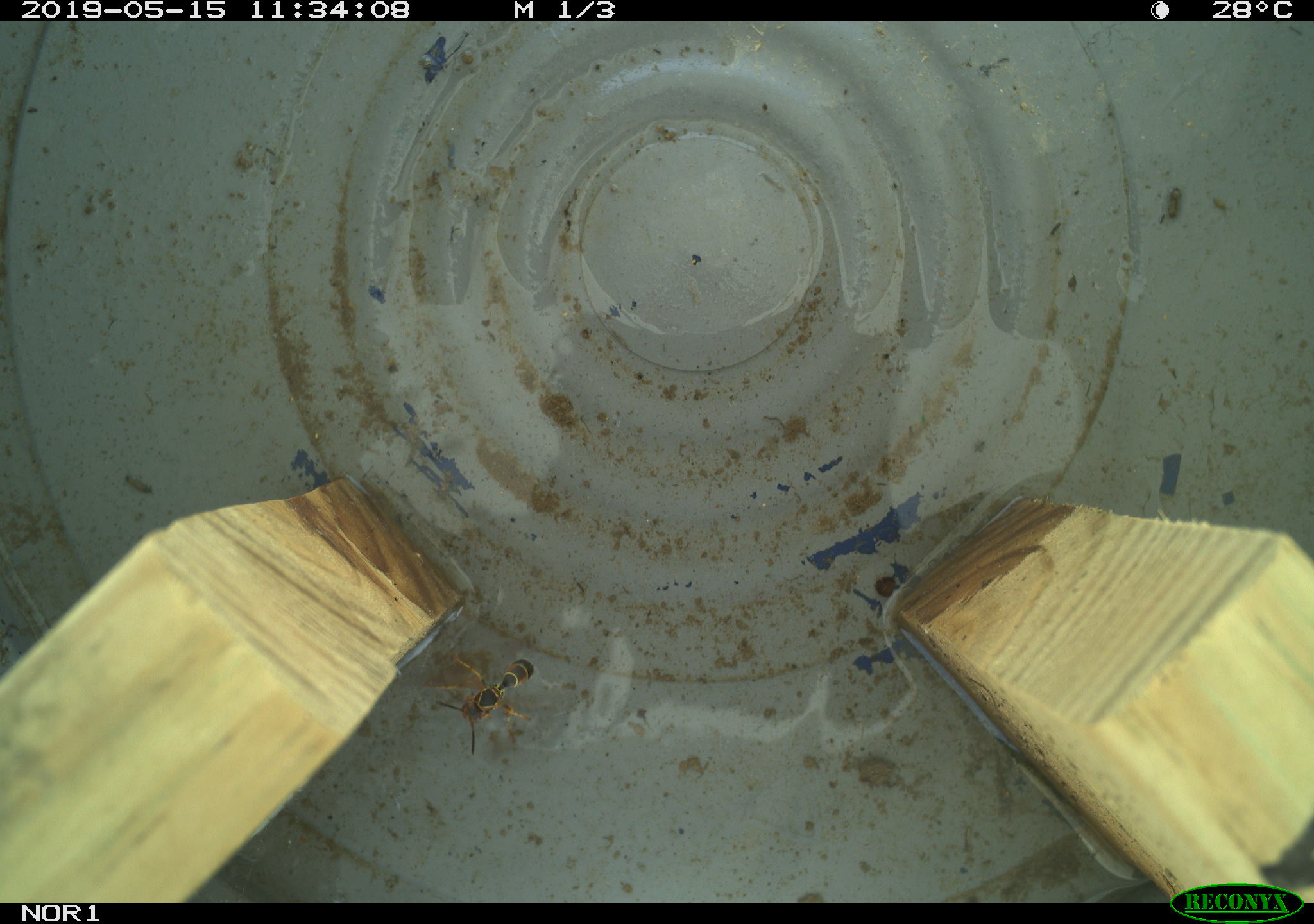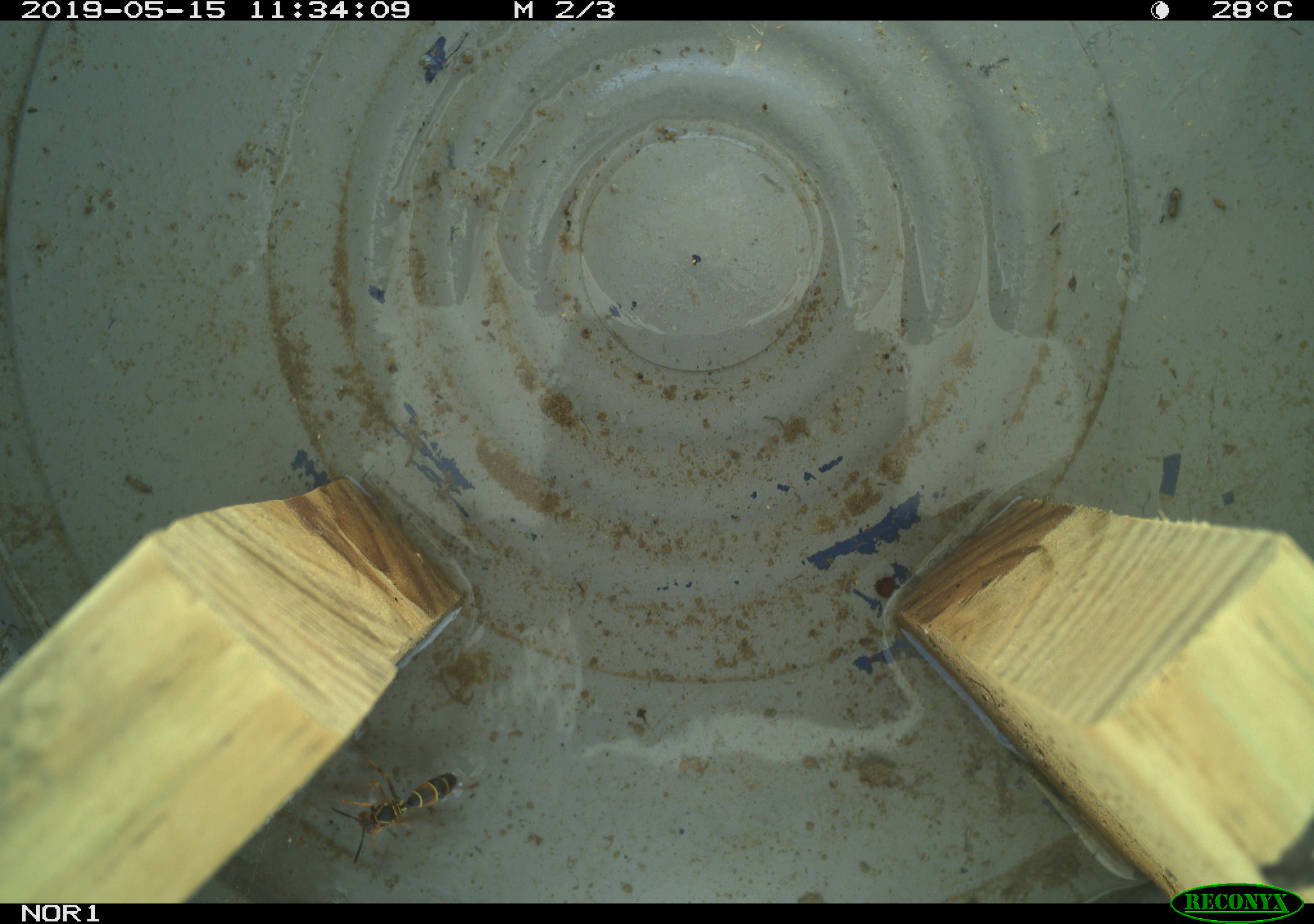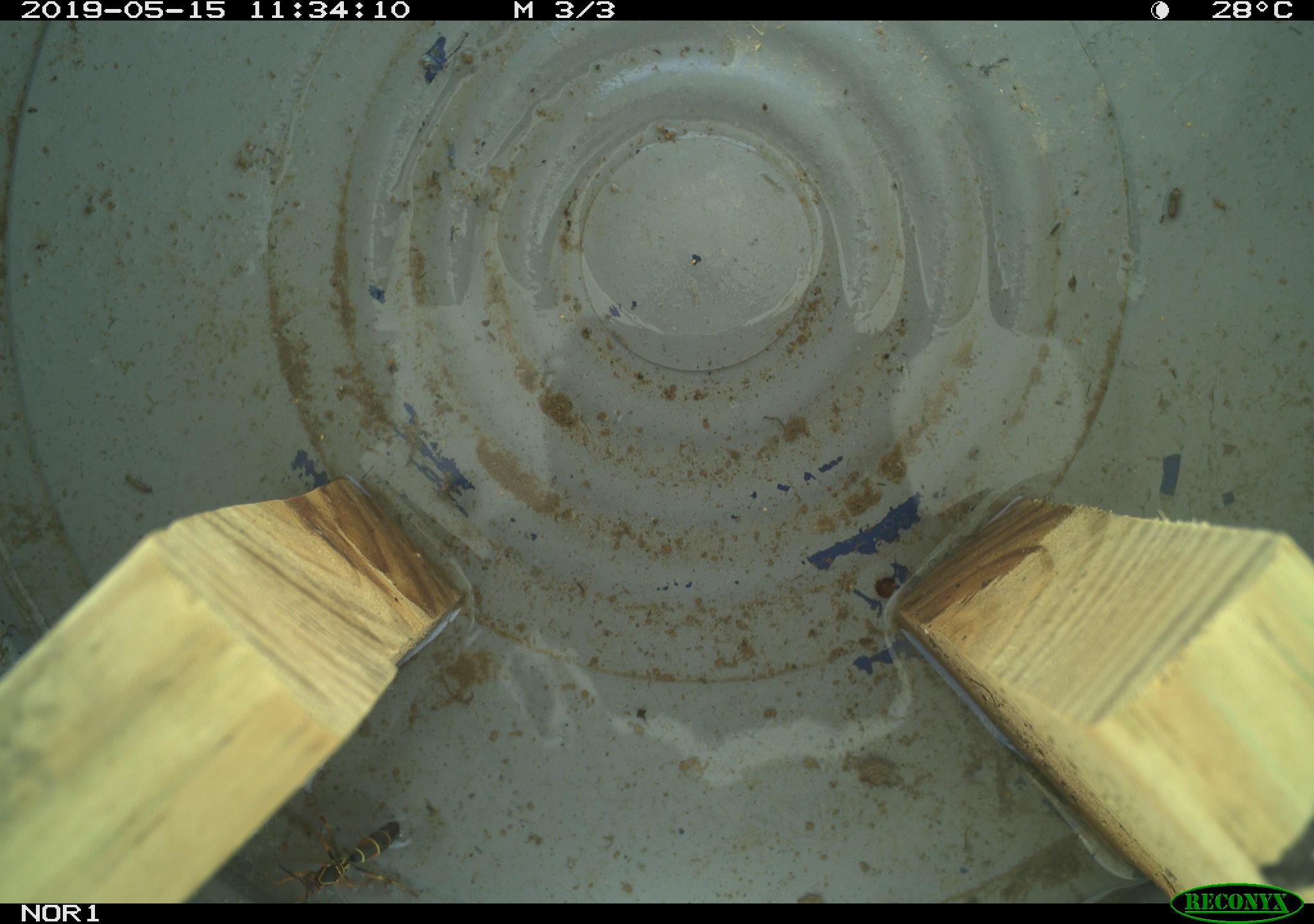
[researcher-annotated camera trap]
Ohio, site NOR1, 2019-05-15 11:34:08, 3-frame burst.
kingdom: Animalia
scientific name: Animalia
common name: animal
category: invertebrate